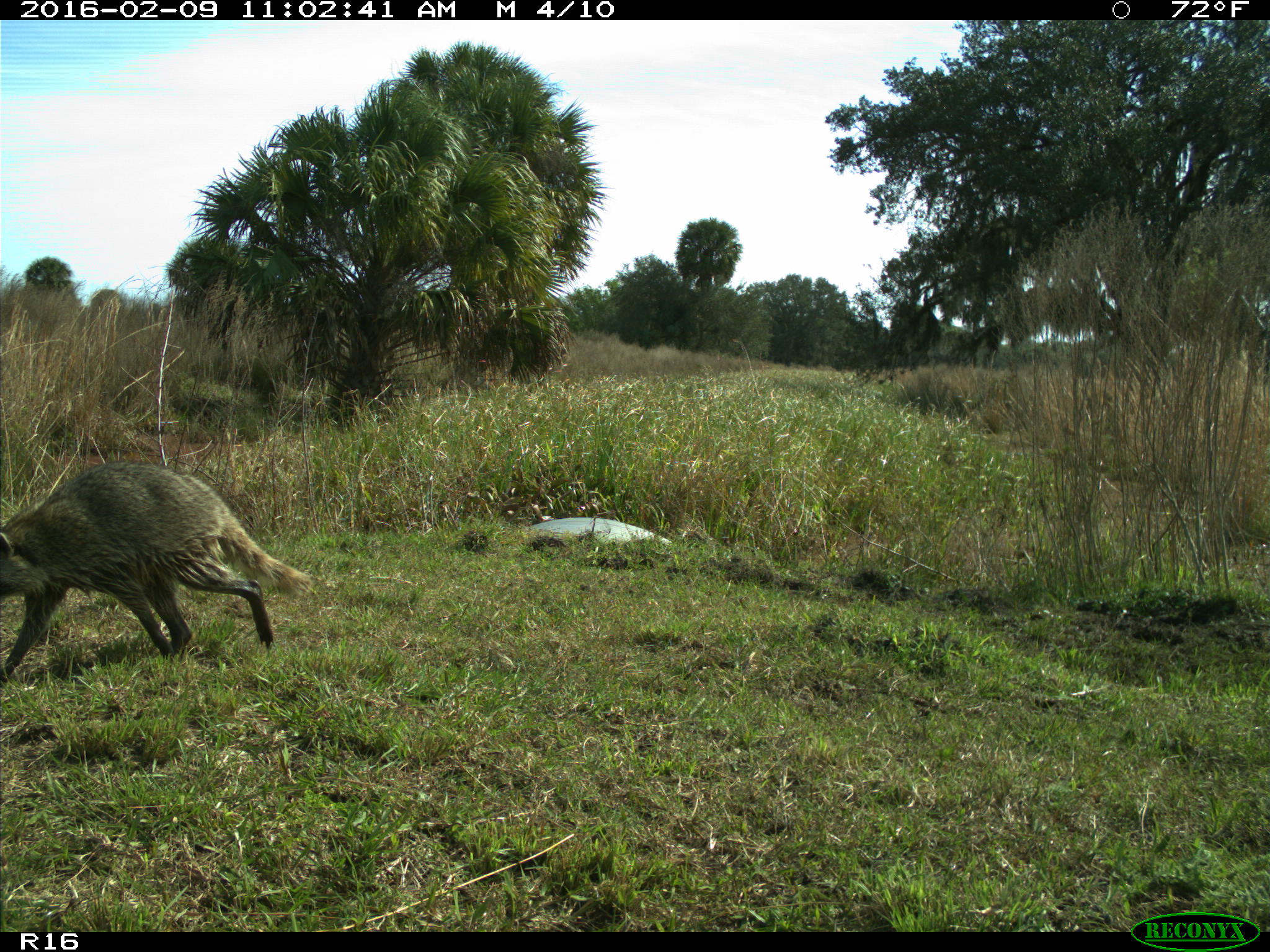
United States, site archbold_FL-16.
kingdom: Animalia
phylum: Chordata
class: Mammalia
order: Carnivora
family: Procyonidae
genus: Procyon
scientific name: Procyon lotor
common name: common raccoon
Procyon lotor (common raccoon).